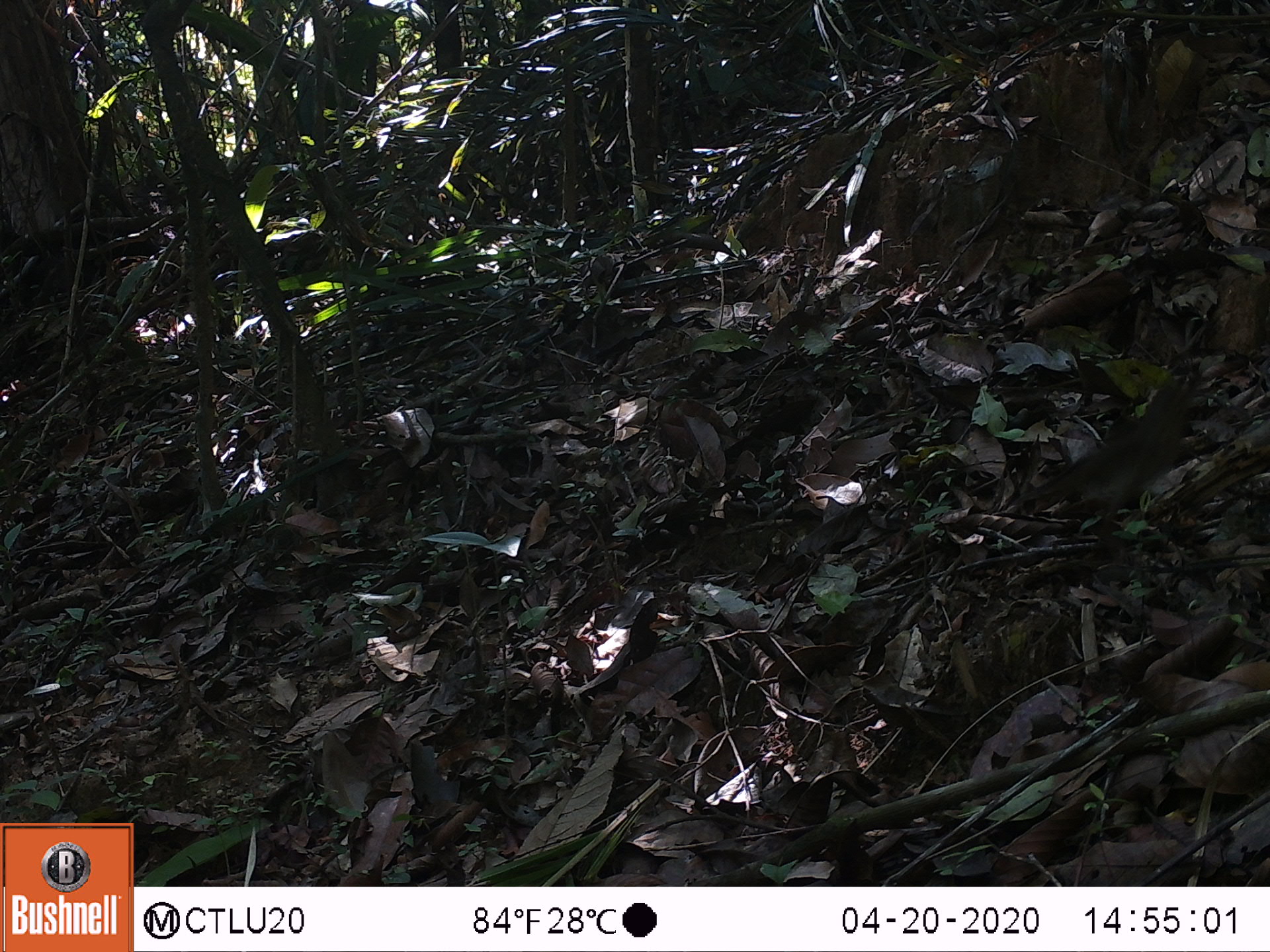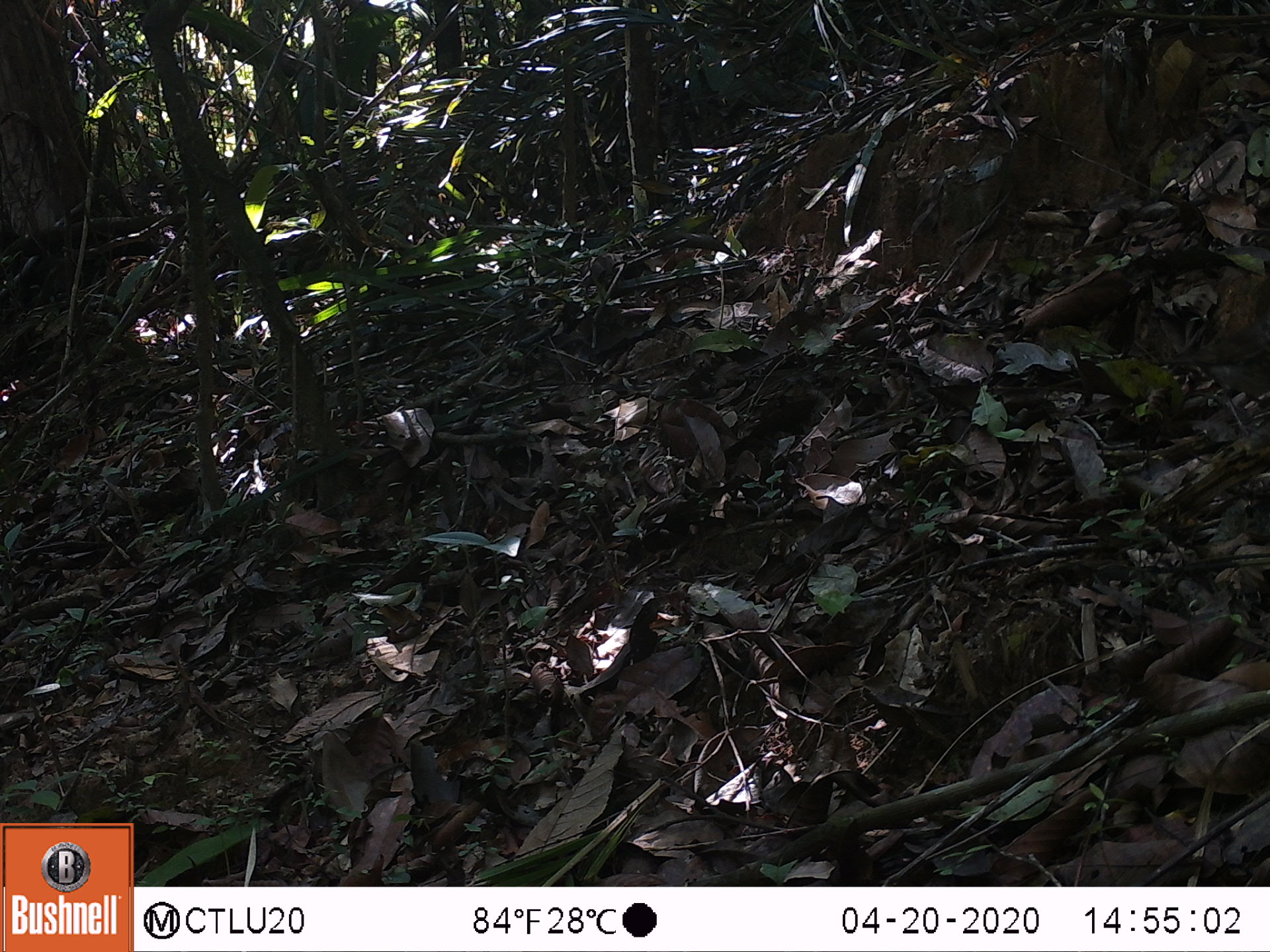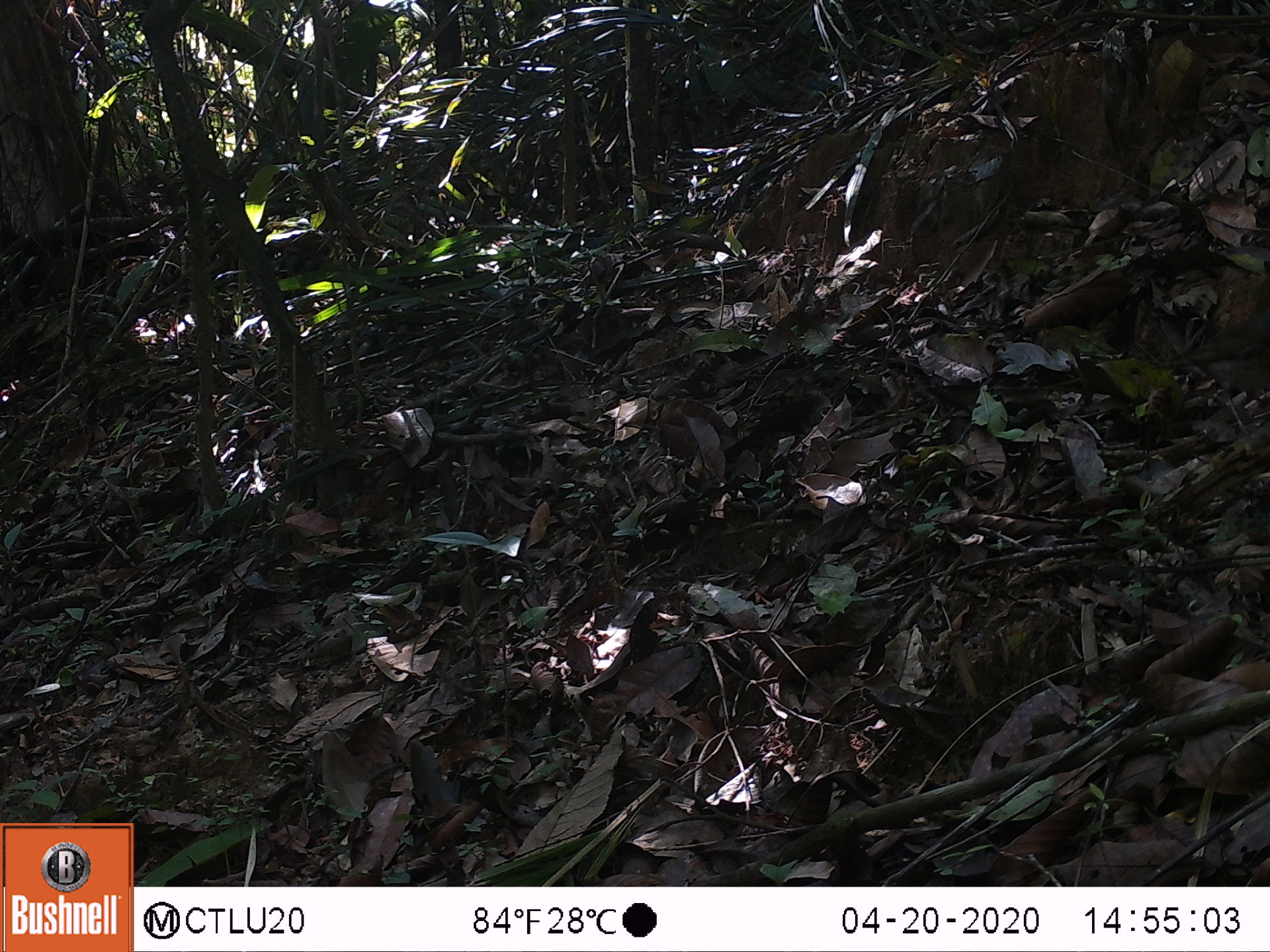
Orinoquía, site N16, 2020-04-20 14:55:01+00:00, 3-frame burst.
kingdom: Animalia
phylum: Chordata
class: Aves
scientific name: Aves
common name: bird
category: unknown bird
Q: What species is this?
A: Unknown bird (bird) (Aves).